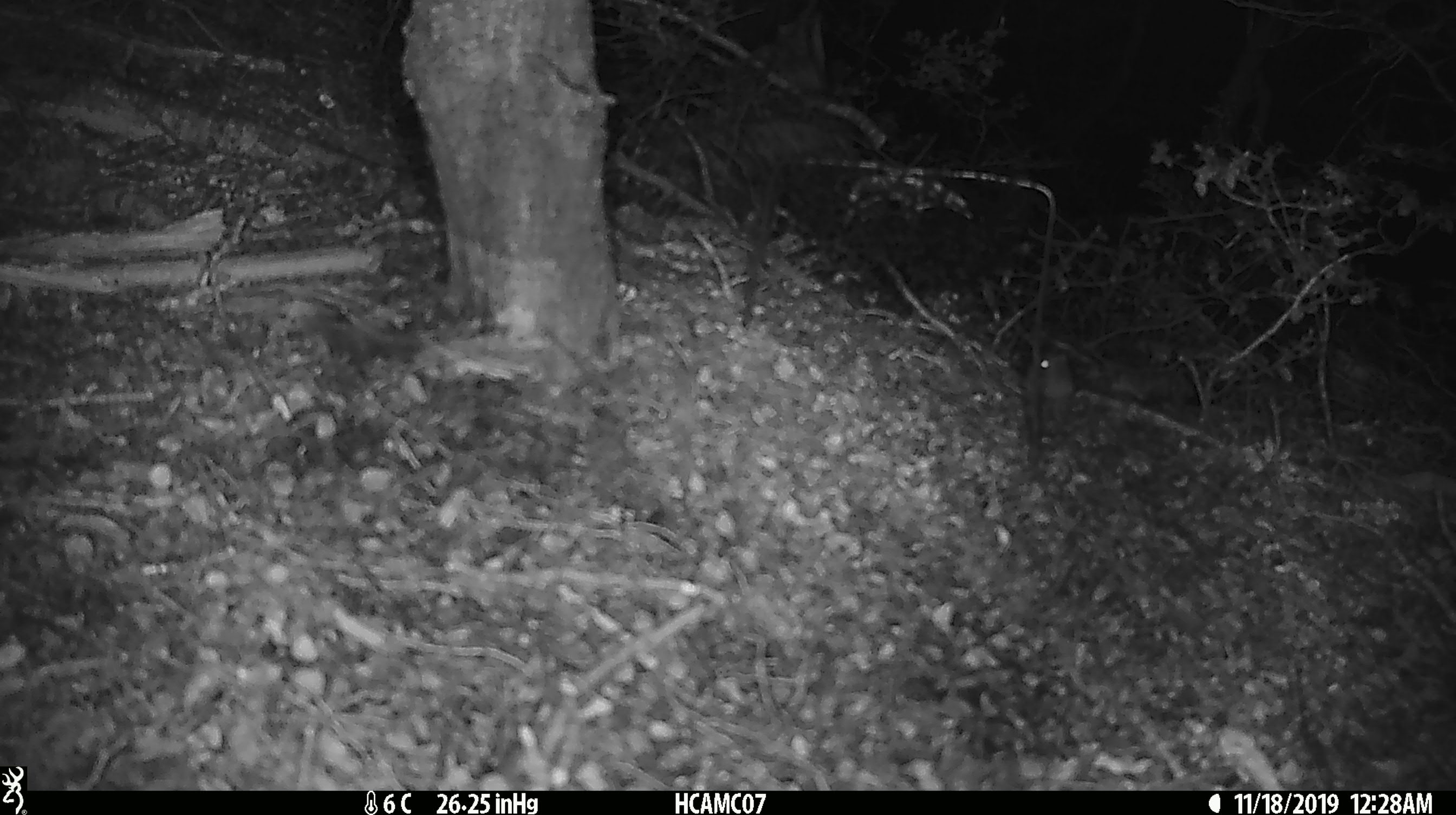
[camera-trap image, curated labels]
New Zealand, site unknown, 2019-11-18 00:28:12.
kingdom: Animalia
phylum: Chordata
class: Mammalia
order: Rodentia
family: Muridae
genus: Mus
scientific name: Mus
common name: mouse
Mouse (Mus).